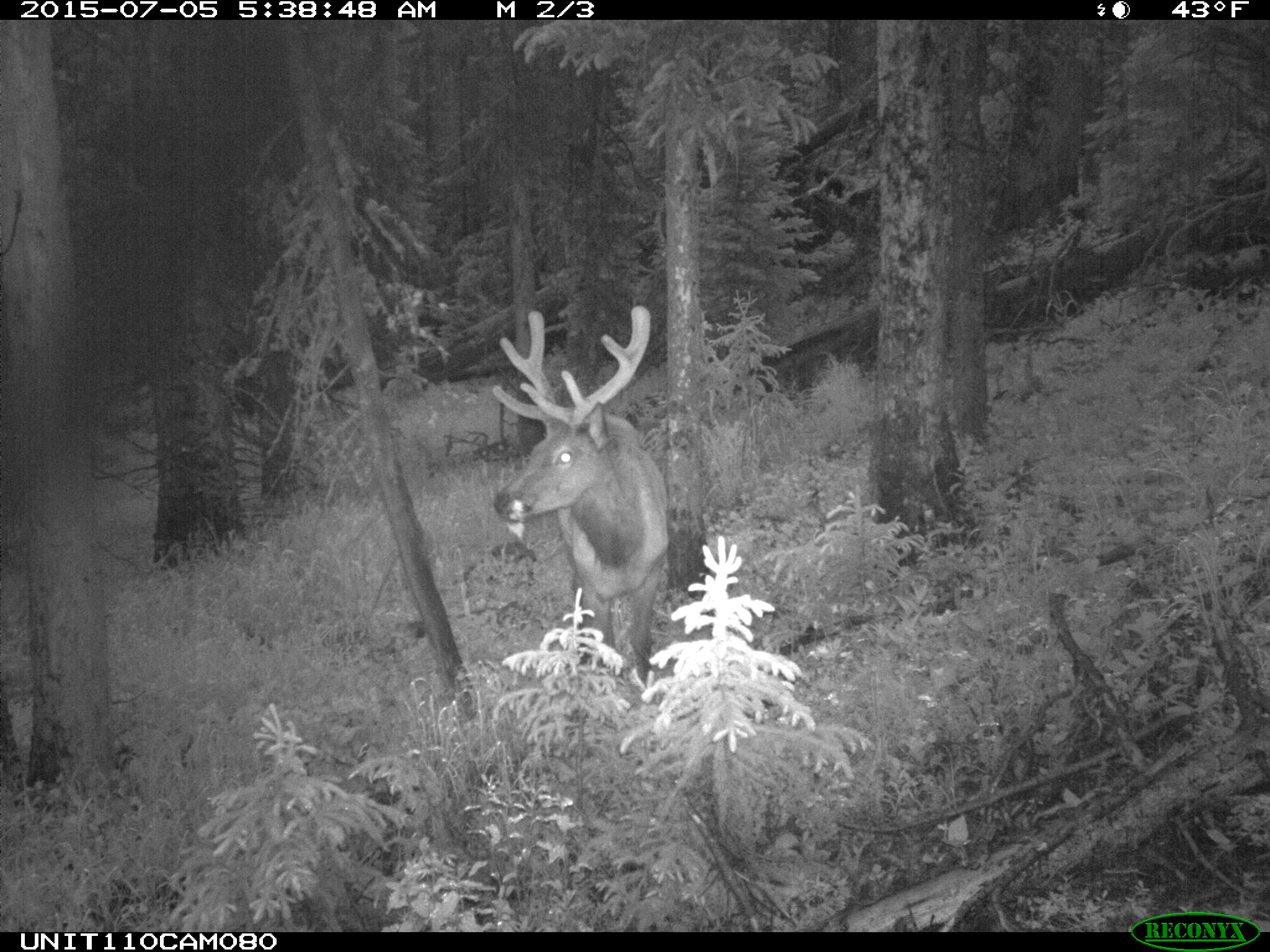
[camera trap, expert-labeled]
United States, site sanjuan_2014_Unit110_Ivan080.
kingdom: Animalia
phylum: Chordata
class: Mammalia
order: Artiodactyla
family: Cervidae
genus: Cervus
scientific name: Cervus elaphus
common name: red deer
Cervus elaphus (red deer).